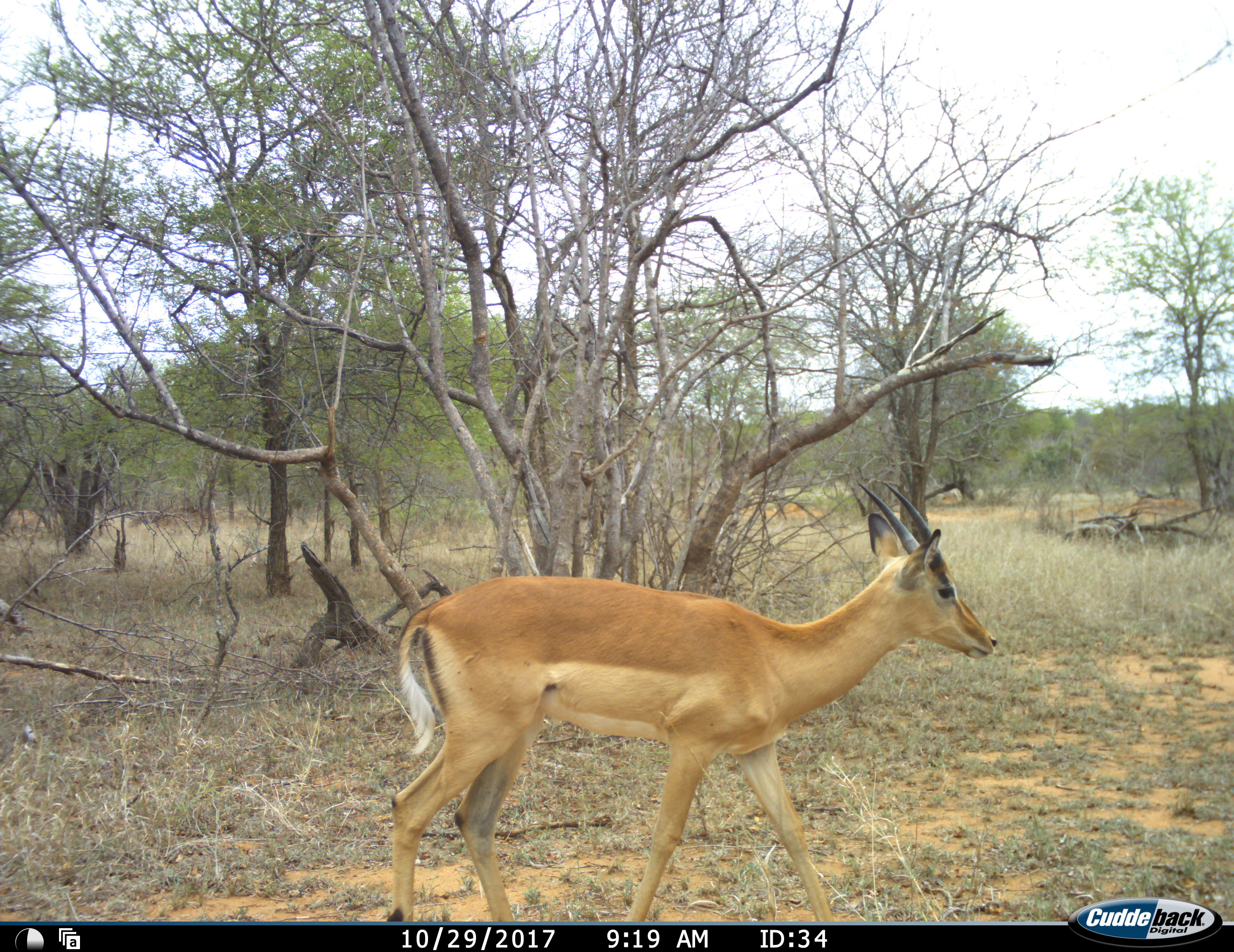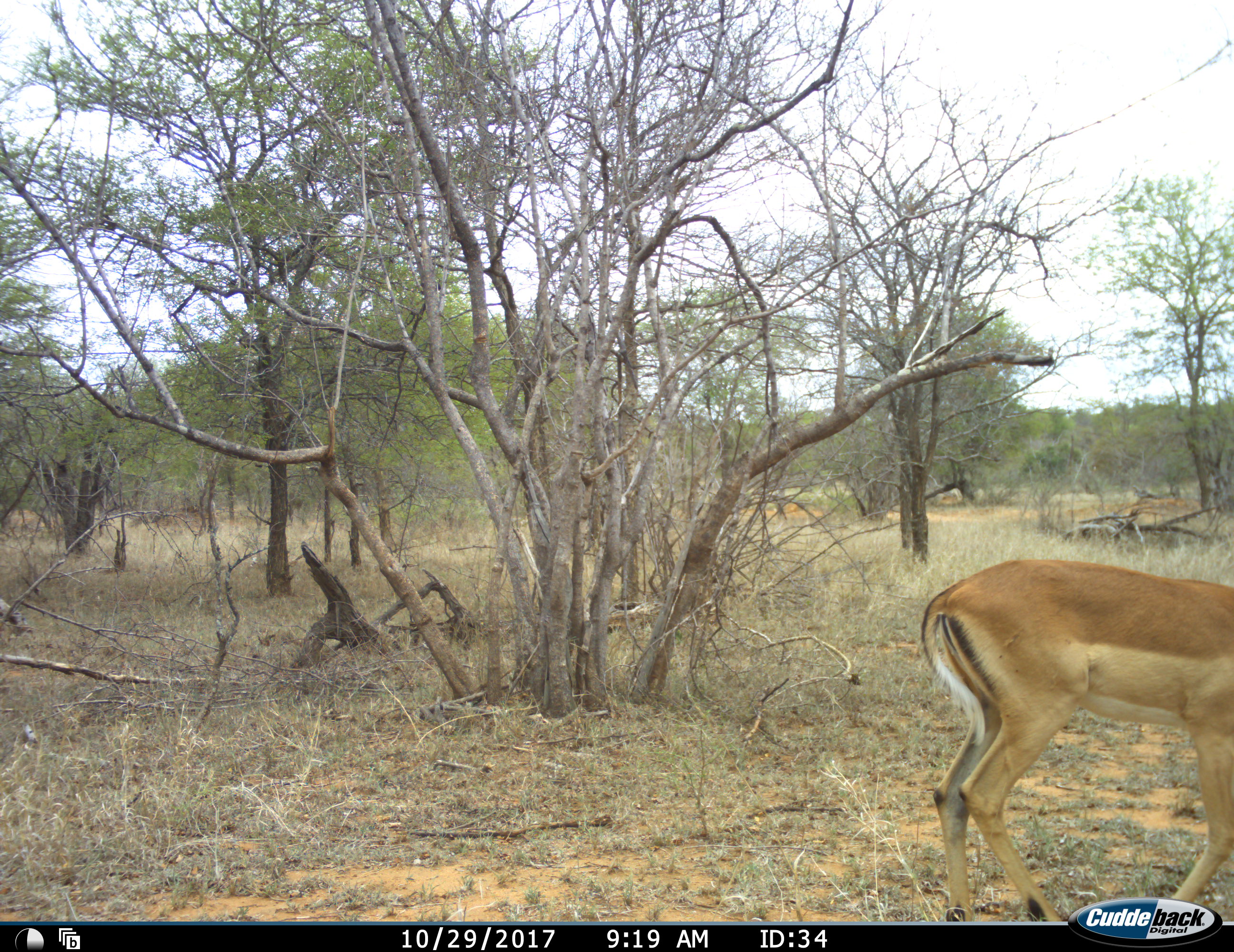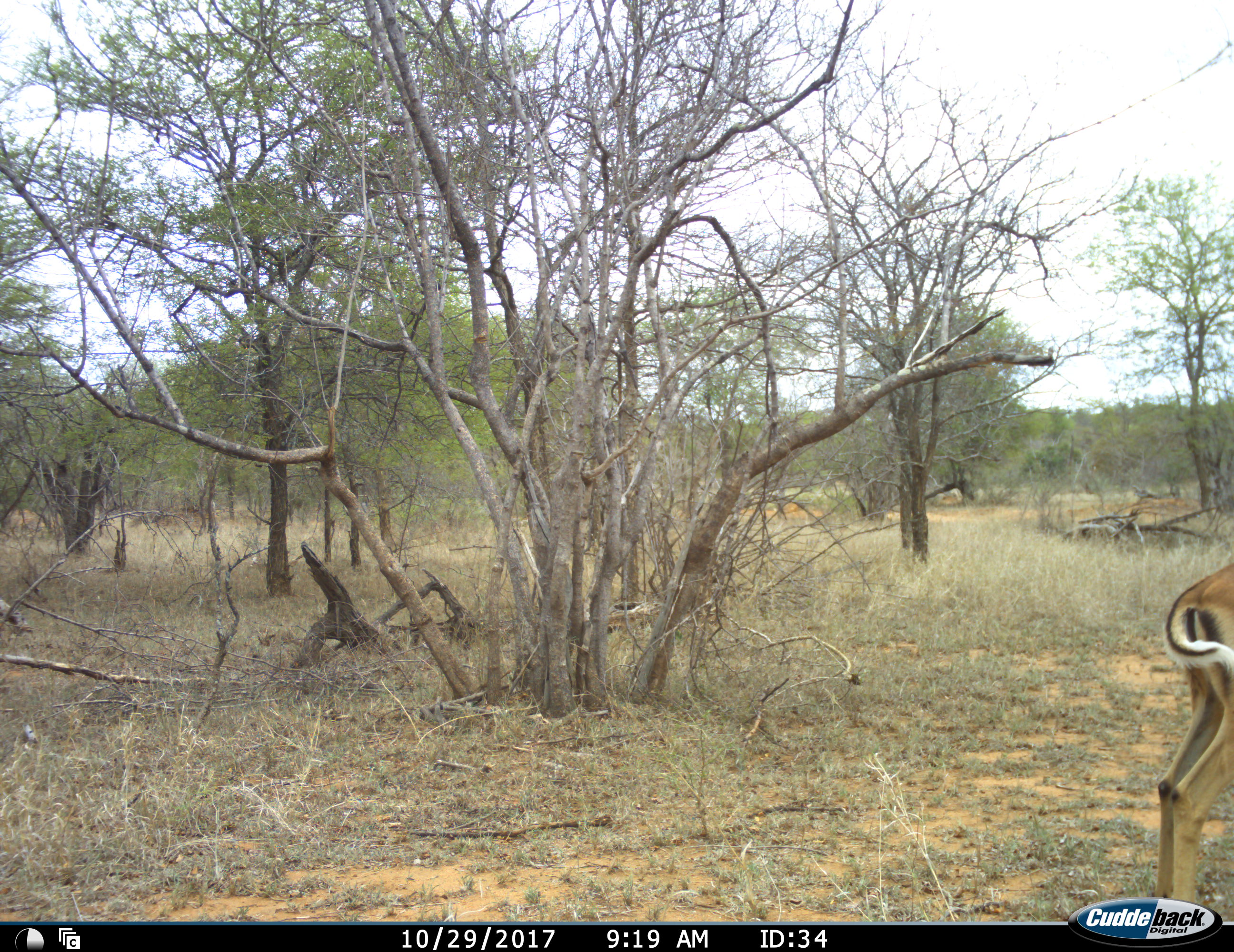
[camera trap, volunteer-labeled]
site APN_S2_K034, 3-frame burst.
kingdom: Animalia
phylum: Chordata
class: Mammalia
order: Artiodactyla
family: Bovidae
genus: Aepyceros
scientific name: Aepyceros melampus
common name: impala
Impala (Aepyceros melampus), count 1. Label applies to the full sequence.